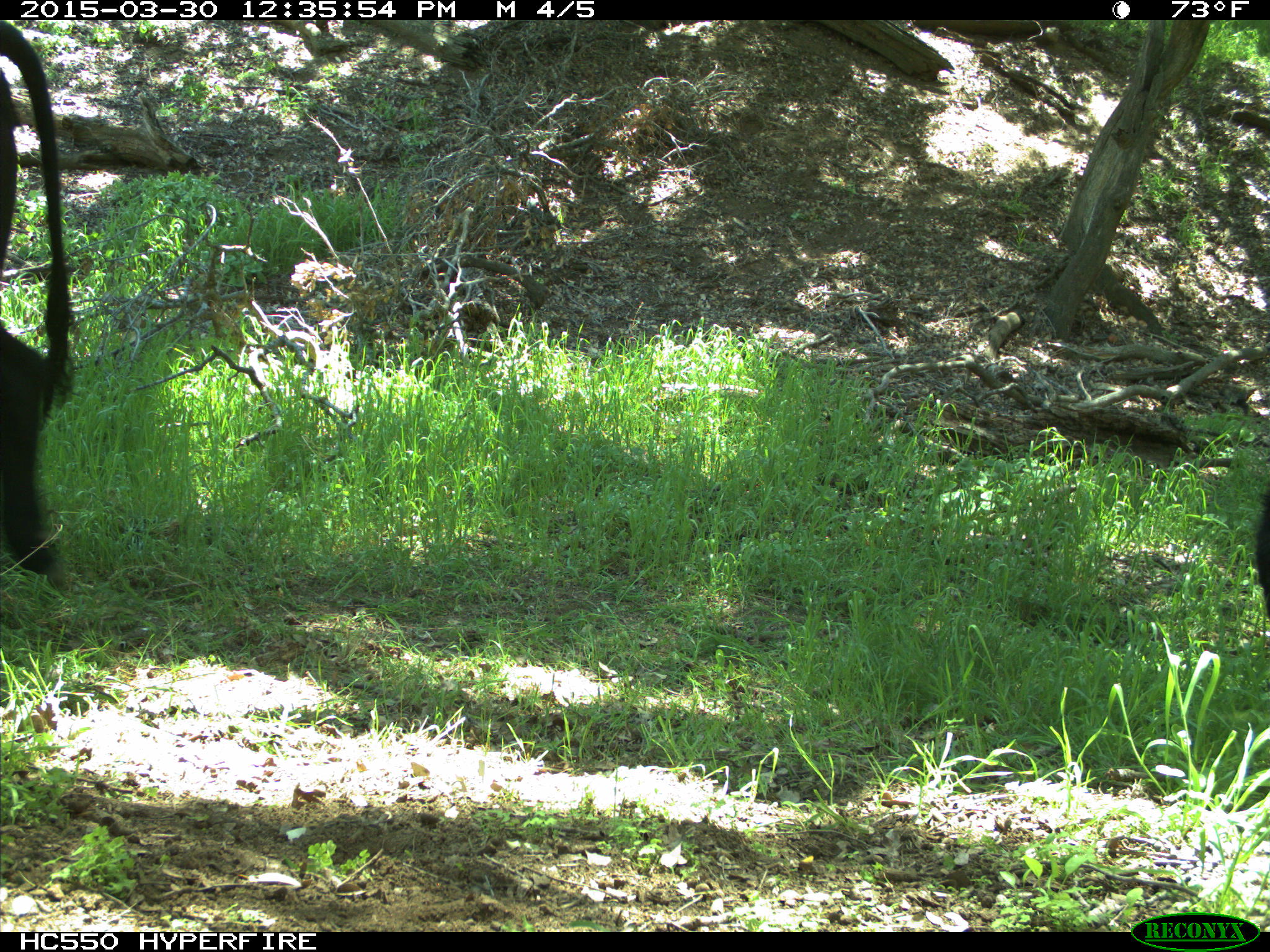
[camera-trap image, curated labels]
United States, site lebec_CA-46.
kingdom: Animalia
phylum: Chordata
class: Mammalia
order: Artiodactyla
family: Bovidae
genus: Bos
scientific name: Bos taurus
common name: domestic cow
Bos taurus (domestic cow).